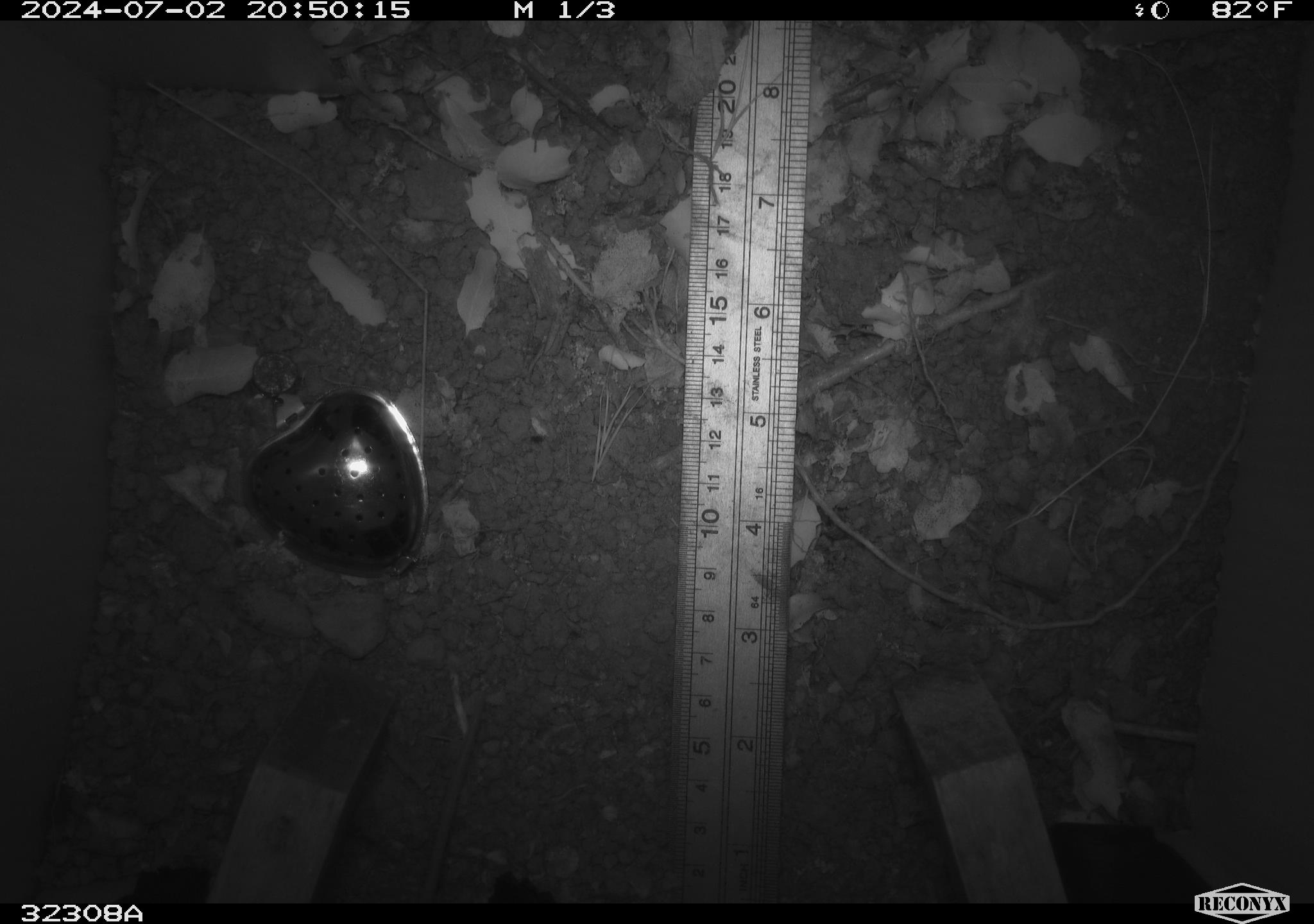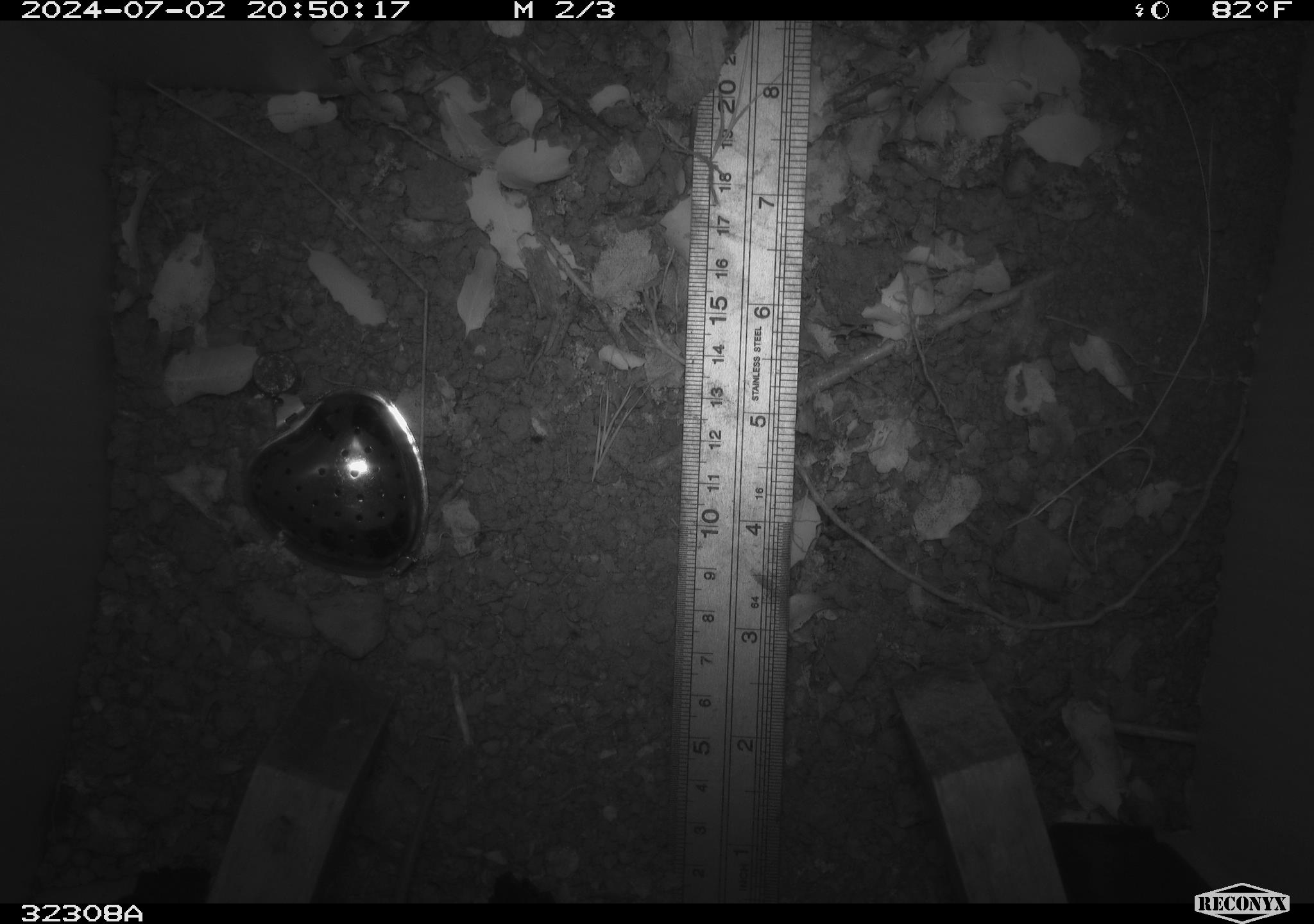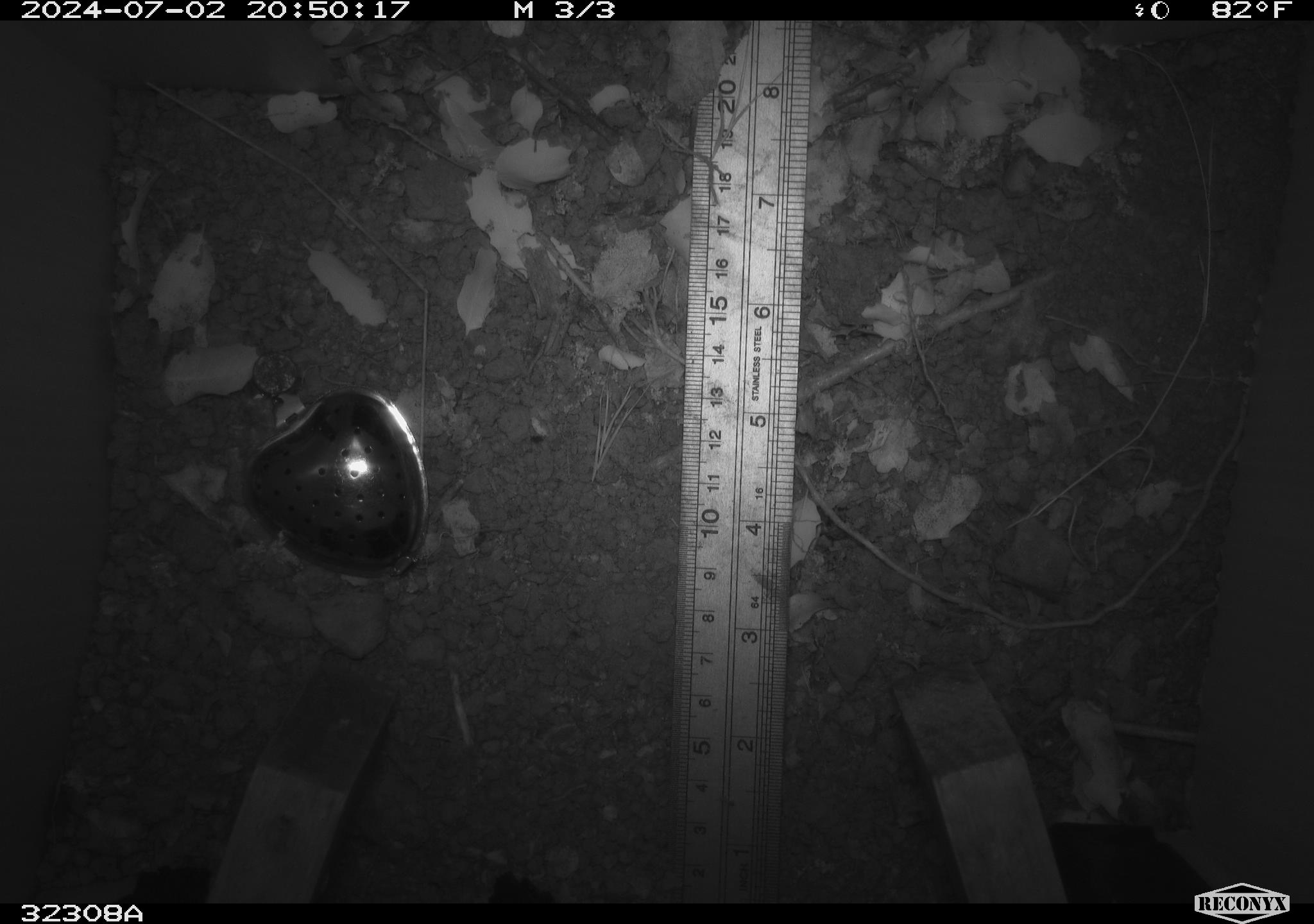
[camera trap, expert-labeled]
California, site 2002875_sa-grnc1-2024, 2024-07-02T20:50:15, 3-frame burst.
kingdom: Animalia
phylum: Chordata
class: Mammalia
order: Rodentia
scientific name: Rodentia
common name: rodent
Rodent (Rodentia).